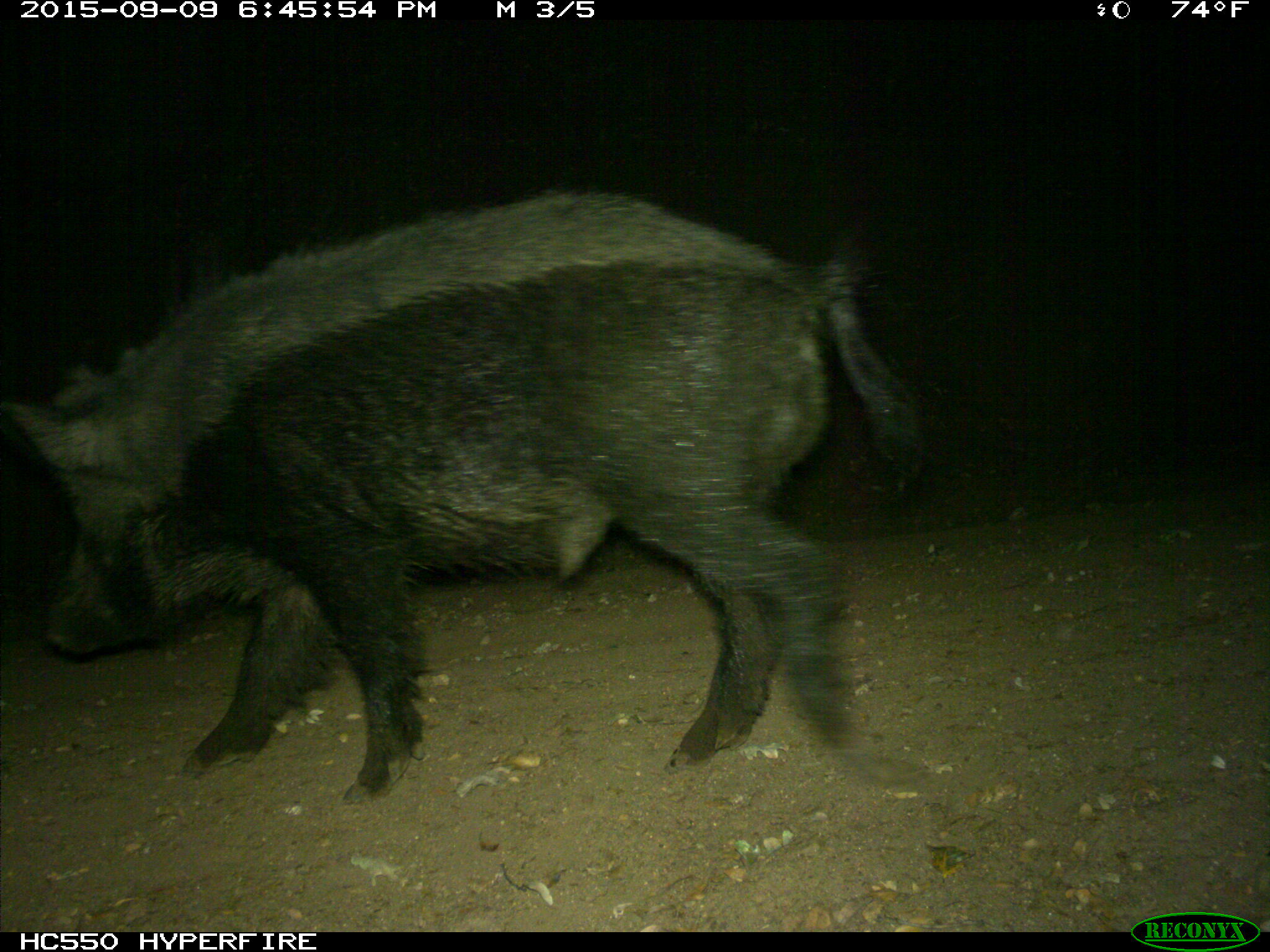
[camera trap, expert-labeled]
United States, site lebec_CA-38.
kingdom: Animalia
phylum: Chordata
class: Mammalia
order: Artiodactyla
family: Suidae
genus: Sus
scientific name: Sus scrofa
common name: wild boar